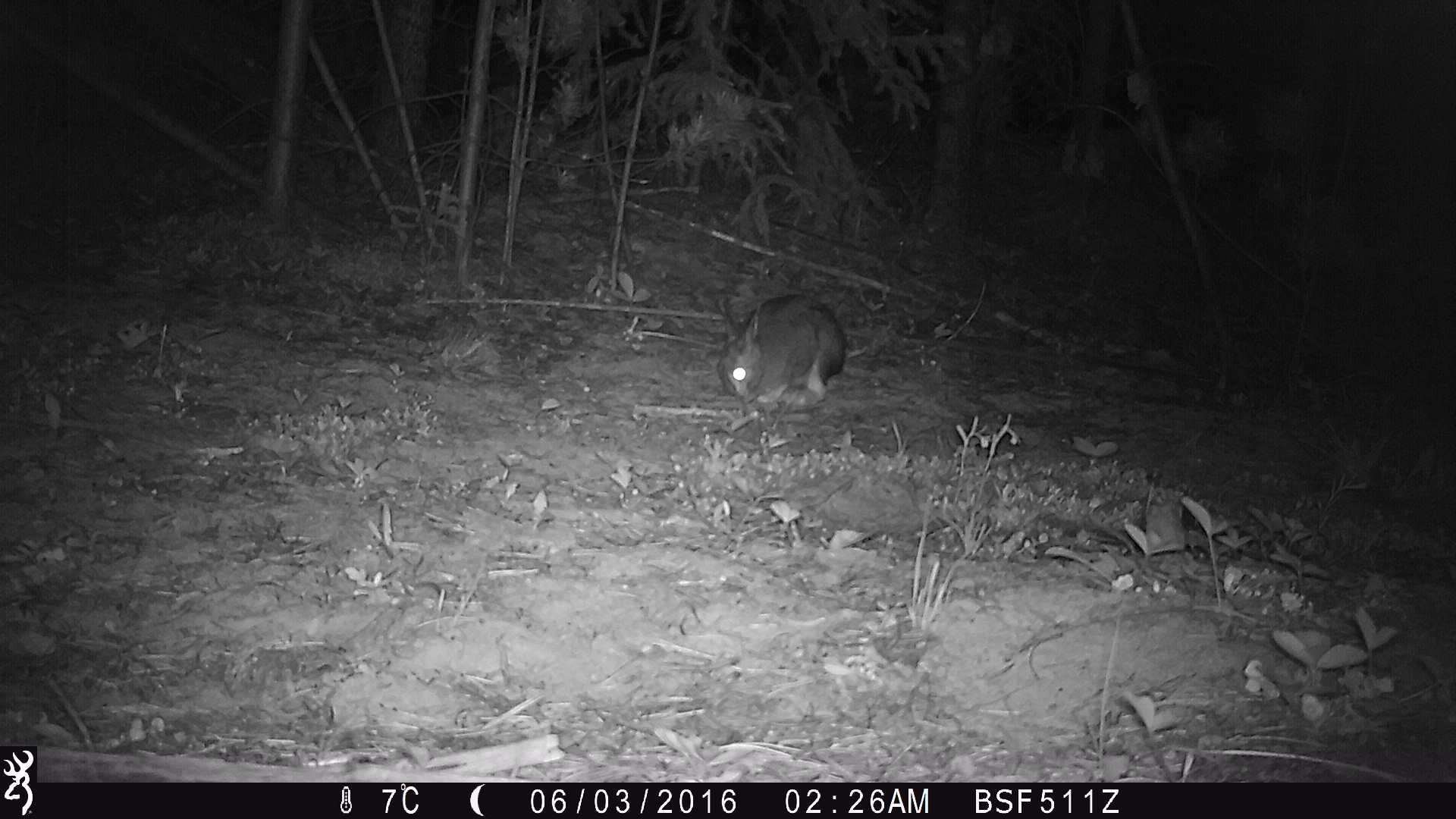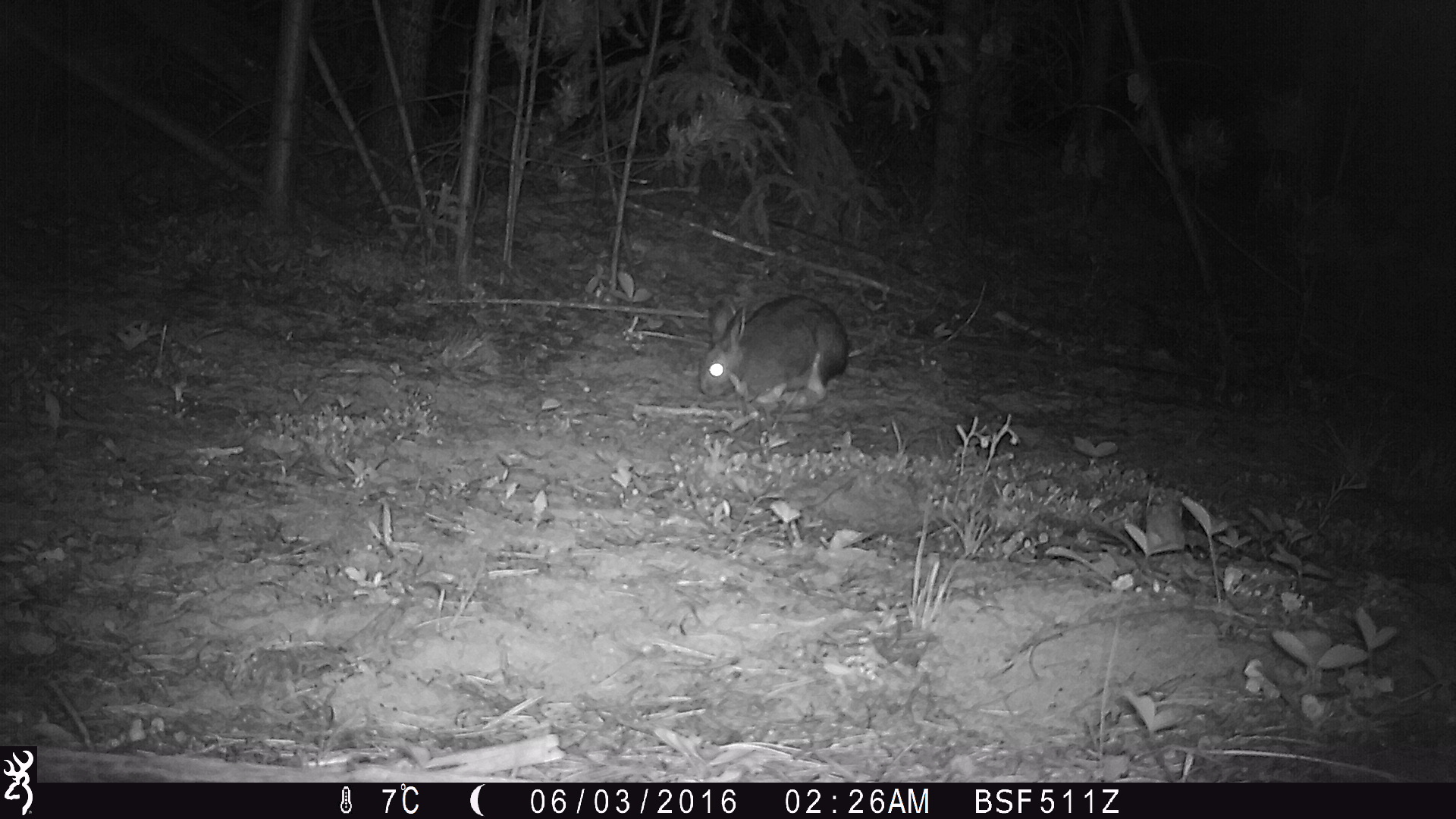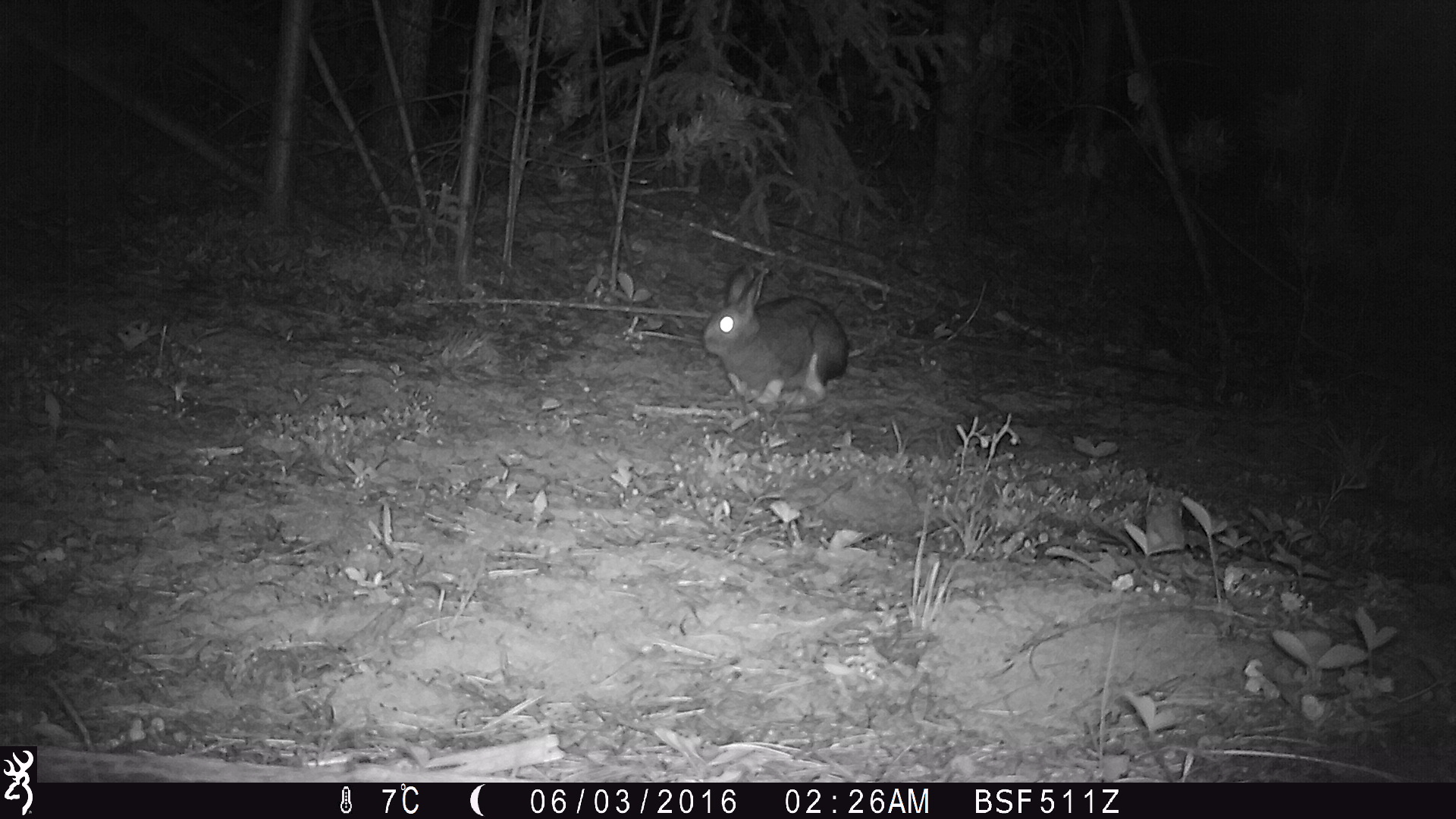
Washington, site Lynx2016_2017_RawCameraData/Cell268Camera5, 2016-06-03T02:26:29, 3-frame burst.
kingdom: Animalia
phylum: Chordata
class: Mammalia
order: Lagomorpha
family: Leporidae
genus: Lepus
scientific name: Lepus americanus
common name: snowshoe hare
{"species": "Lepus americanus (snowshoe hare)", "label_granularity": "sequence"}